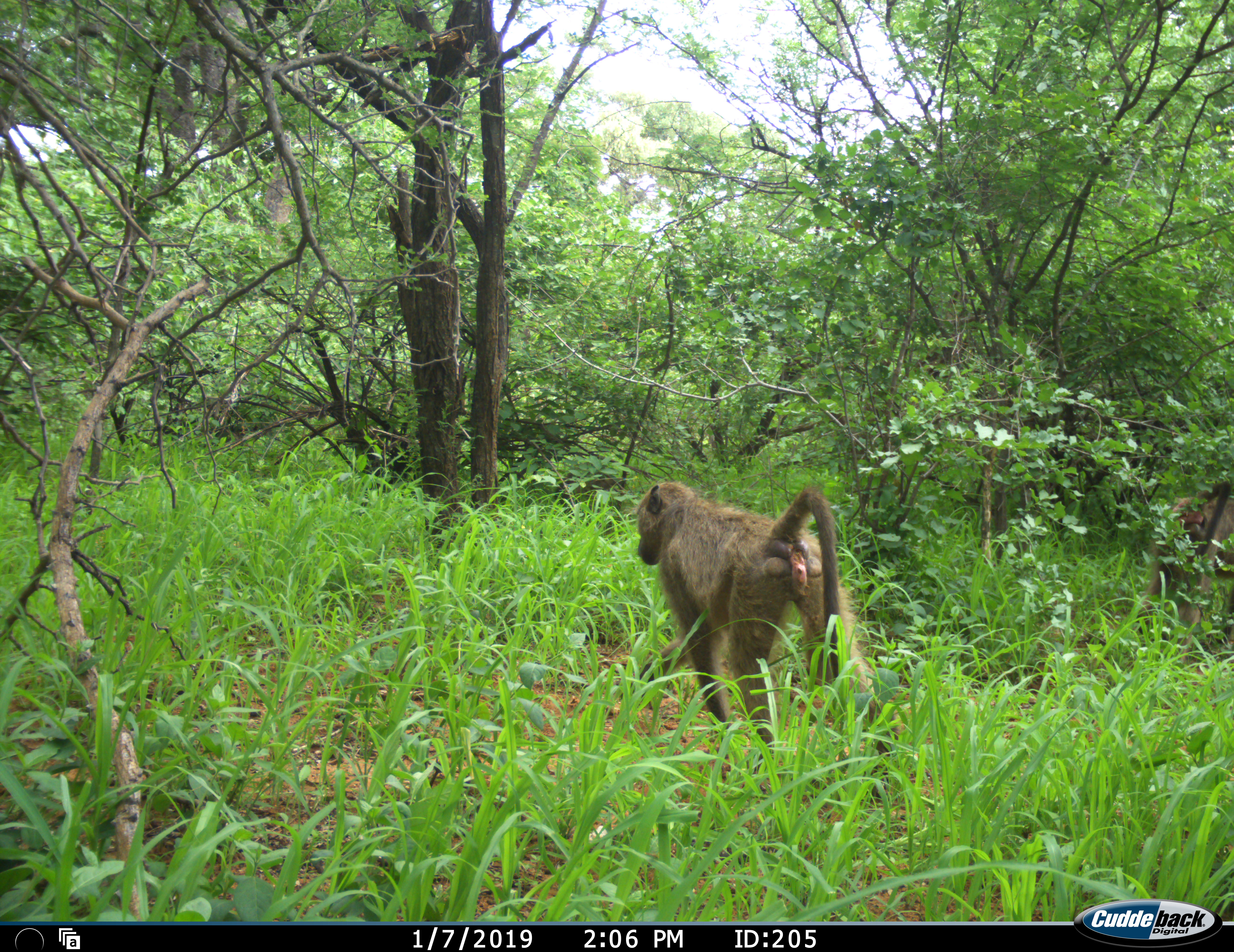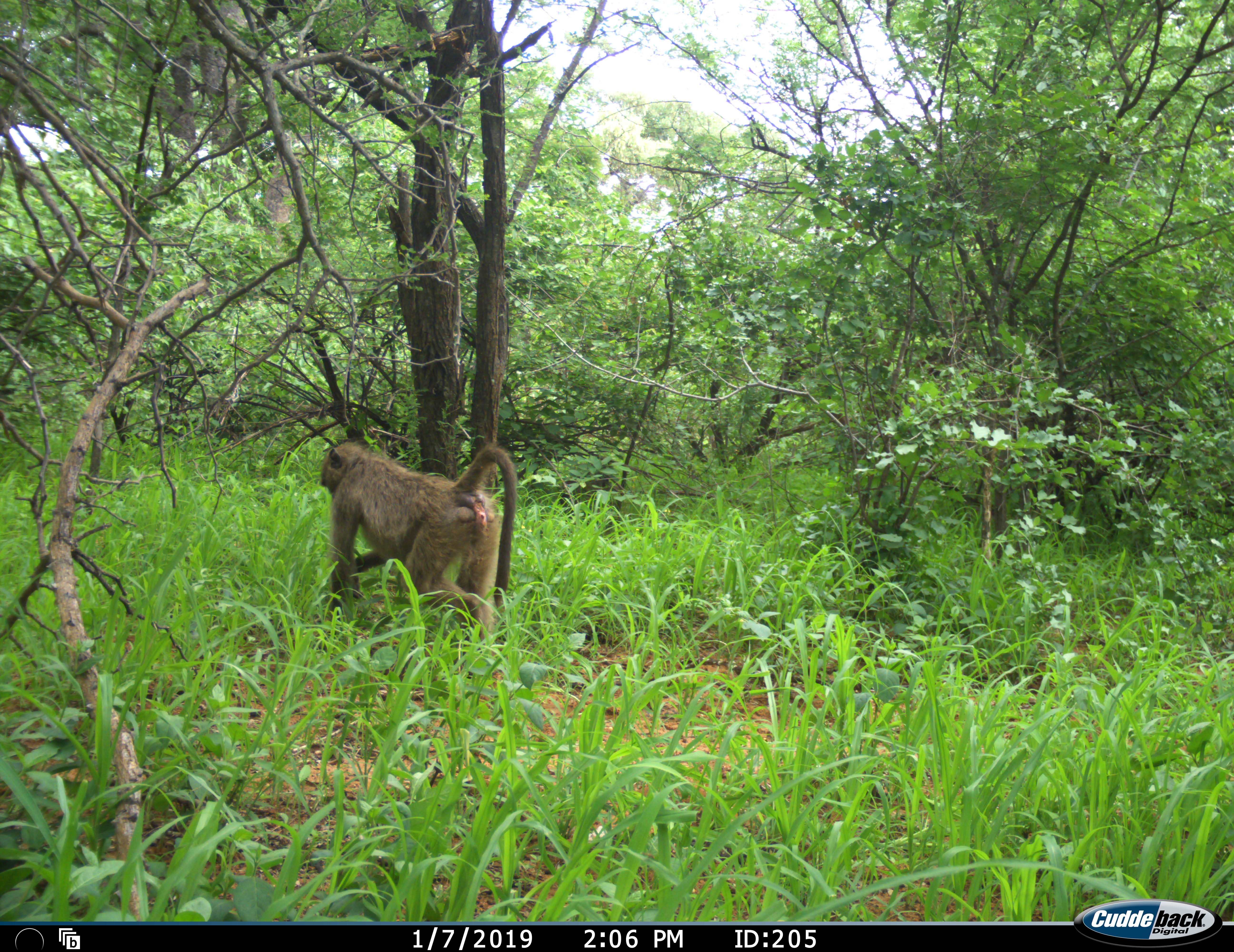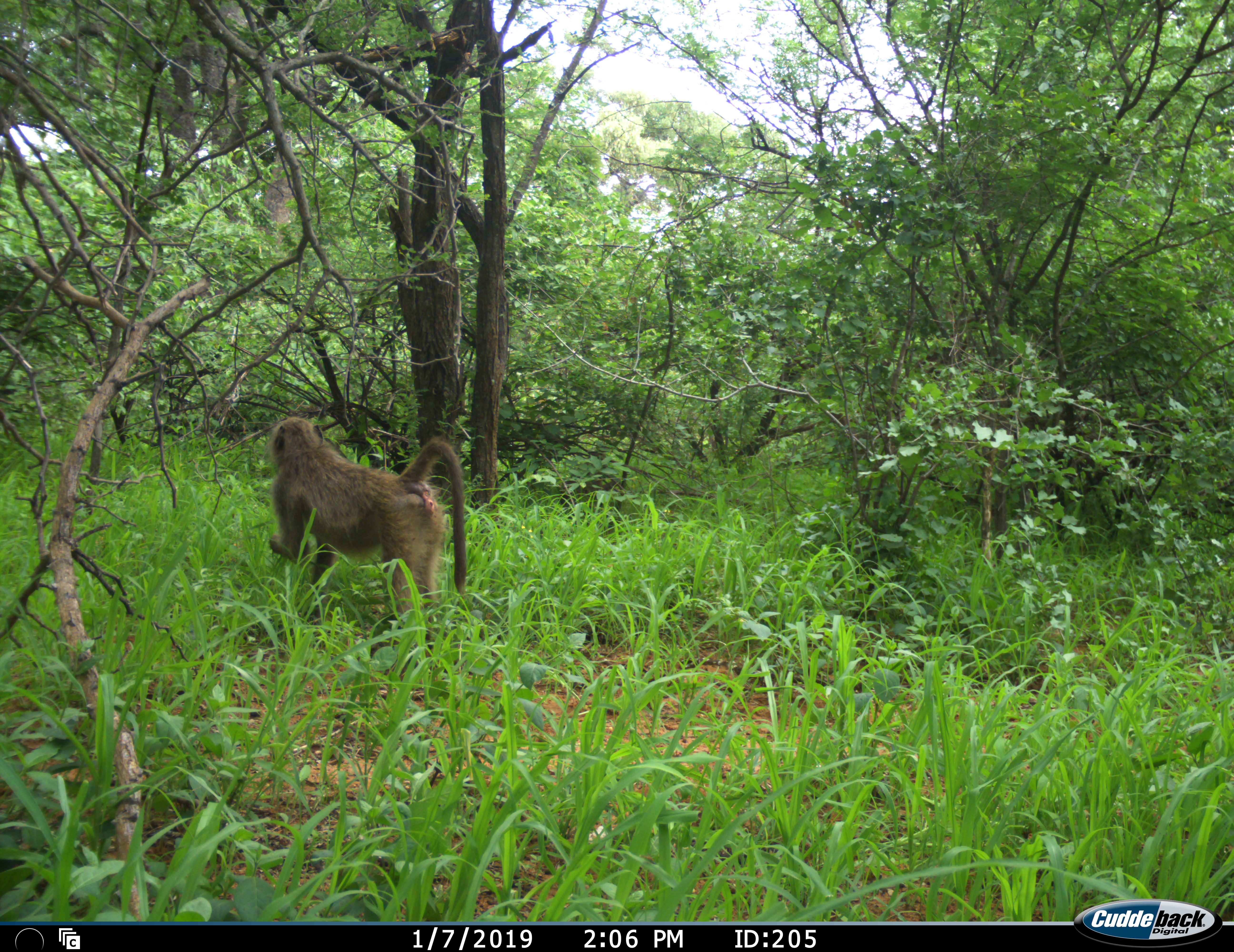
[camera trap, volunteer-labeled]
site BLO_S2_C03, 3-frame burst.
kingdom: Animalia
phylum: Chordata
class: Mammalia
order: Primates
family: Cercopithecidae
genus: Papio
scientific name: Papio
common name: baboon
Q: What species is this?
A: Baboon (Papio).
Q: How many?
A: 2.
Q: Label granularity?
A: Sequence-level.